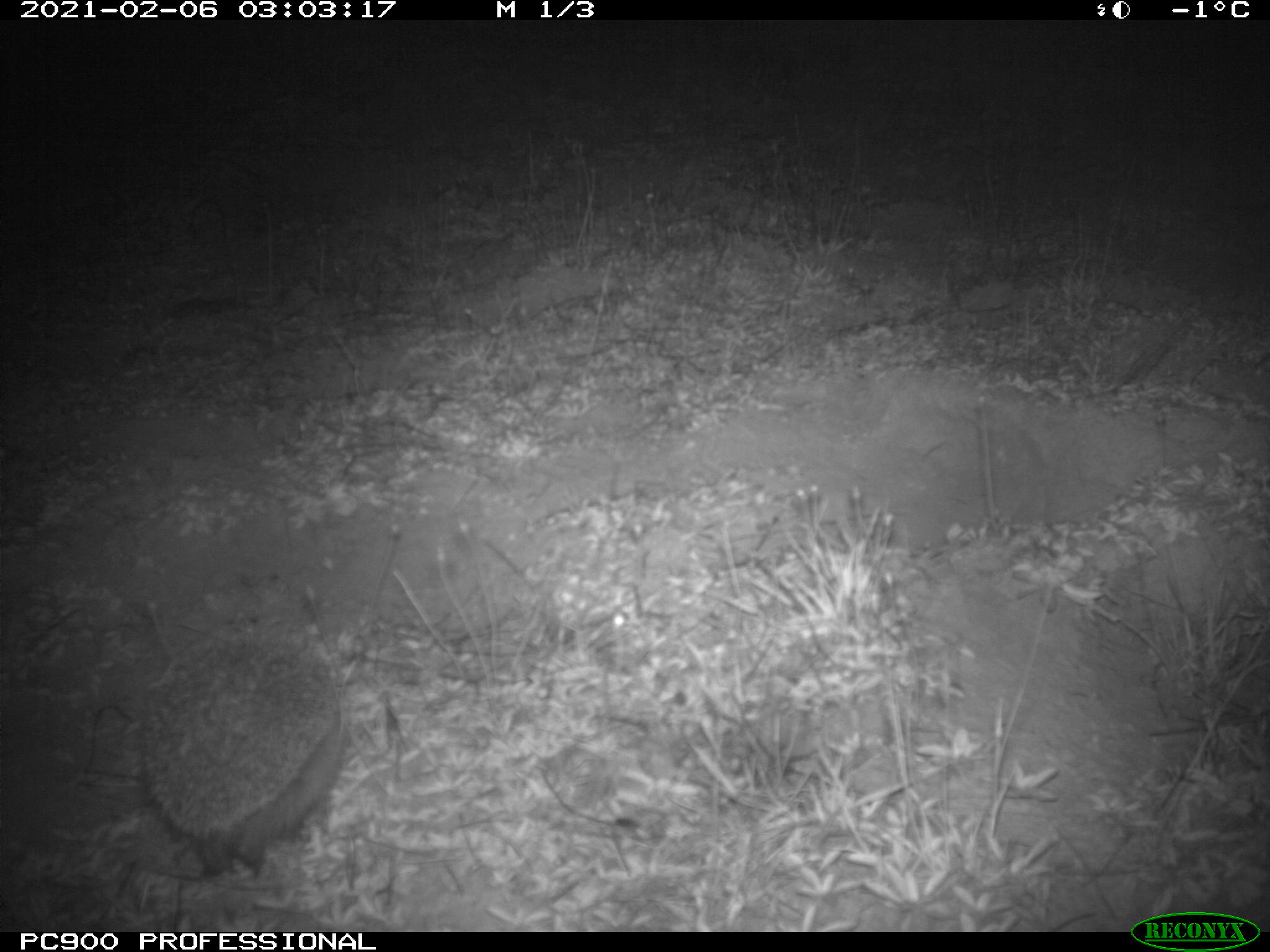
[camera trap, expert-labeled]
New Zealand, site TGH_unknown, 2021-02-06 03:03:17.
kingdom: Animalia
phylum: Chordata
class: Mammalia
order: Eulipotyphla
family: Erinaceidae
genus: Erinaceus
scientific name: Erinaceus europaeus europaeus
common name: european hedgehog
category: hedgehog